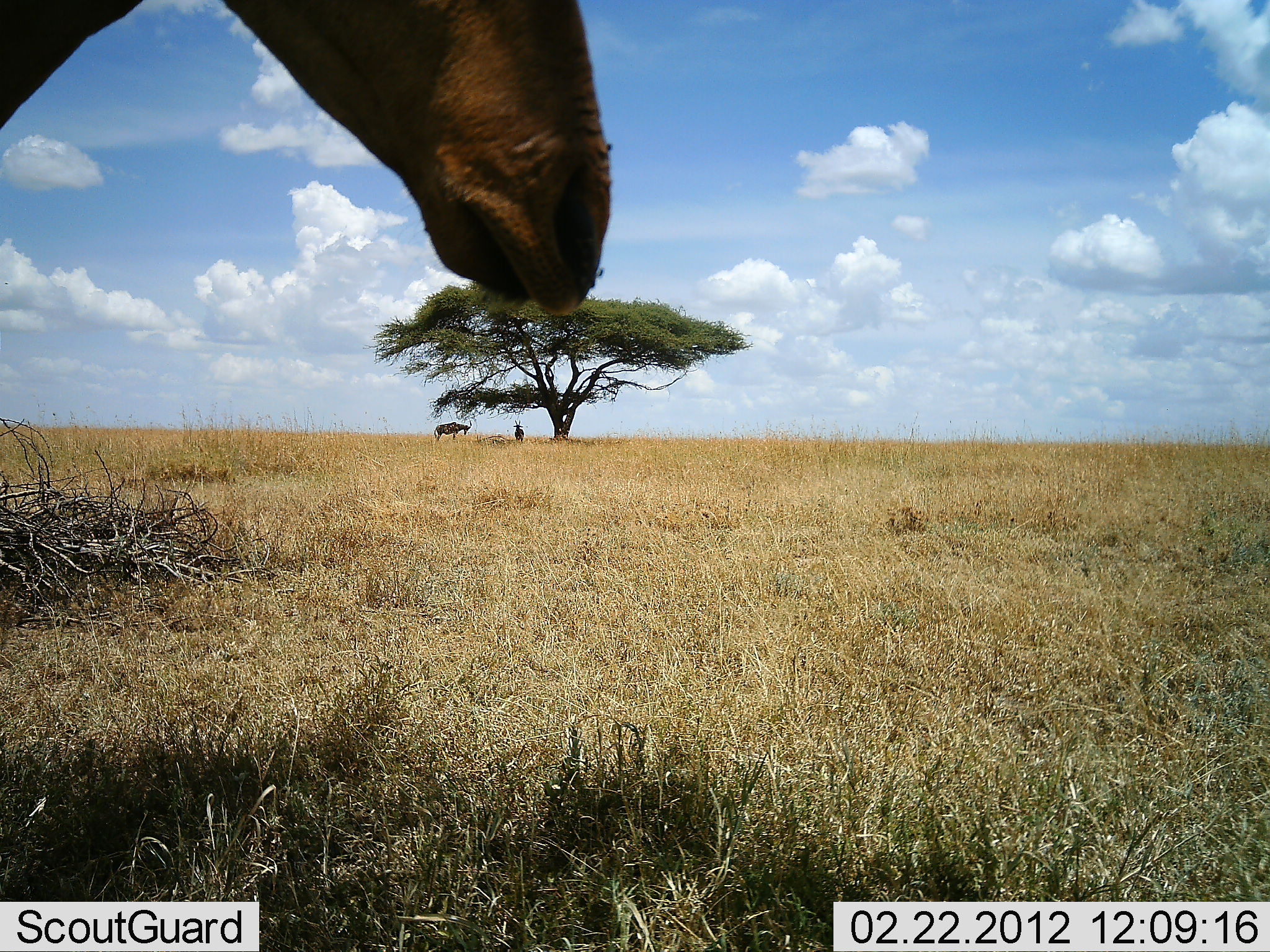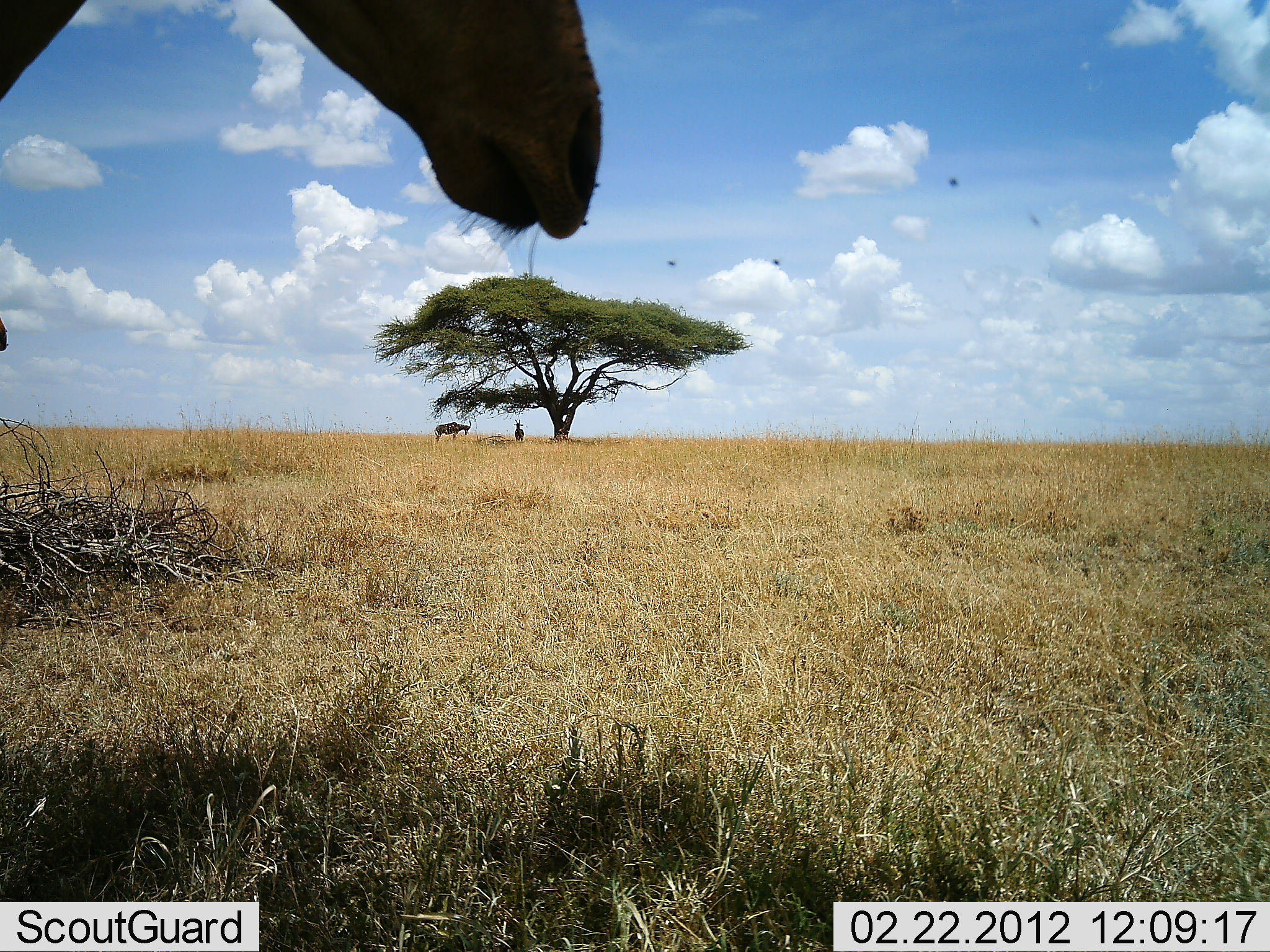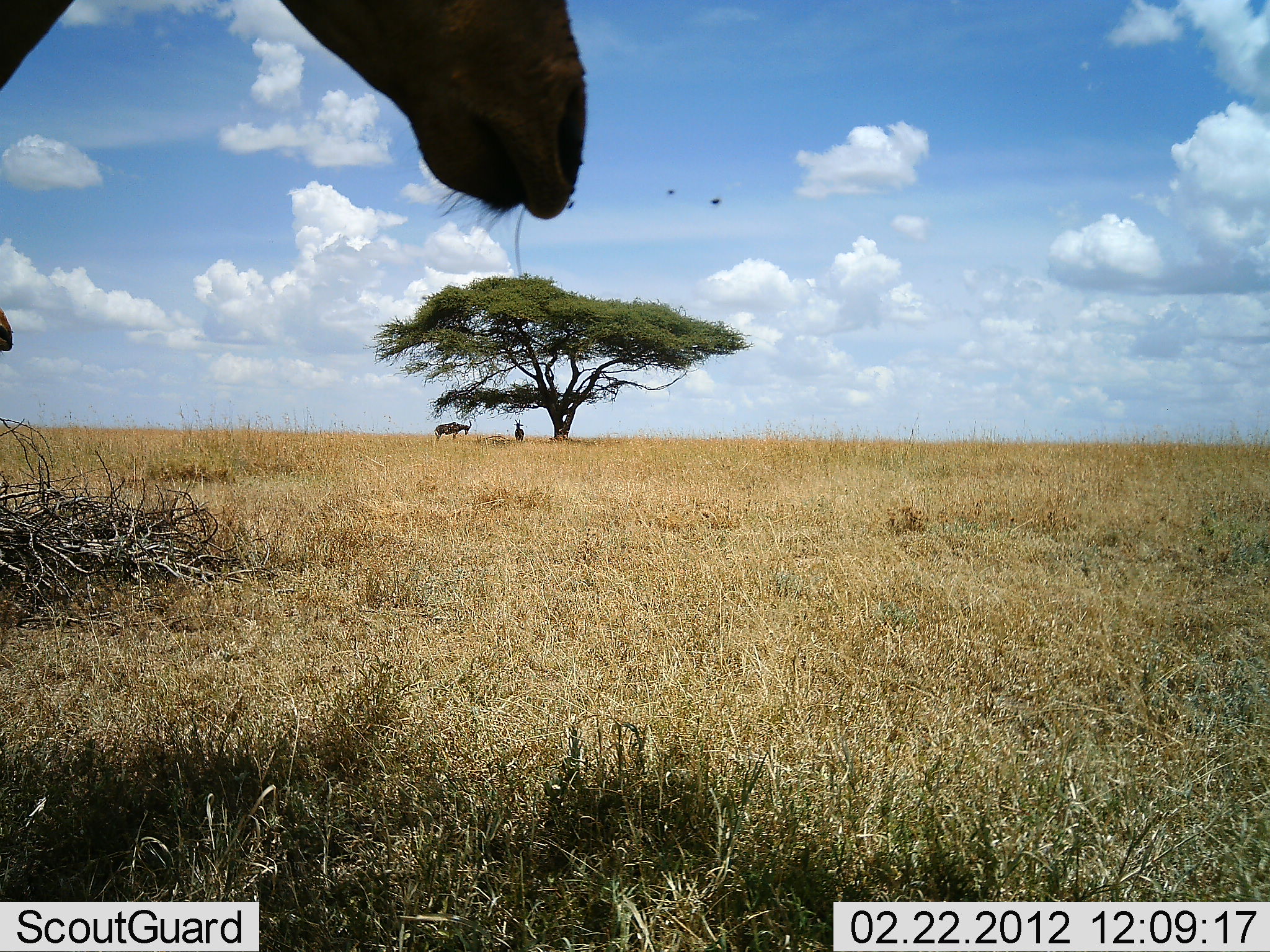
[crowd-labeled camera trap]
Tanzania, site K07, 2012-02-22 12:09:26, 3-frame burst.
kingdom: Animalia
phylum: Chordata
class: Mammalia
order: Artiodactyla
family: Bovidae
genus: Alcelaphus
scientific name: Alcelaphus buselaphus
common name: hartebeest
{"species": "hartebeest (Alcelaphus buselaphus)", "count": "3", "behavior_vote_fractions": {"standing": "100%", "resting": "5%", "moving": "0%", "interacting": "0%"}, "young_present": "0%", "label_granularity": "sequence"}